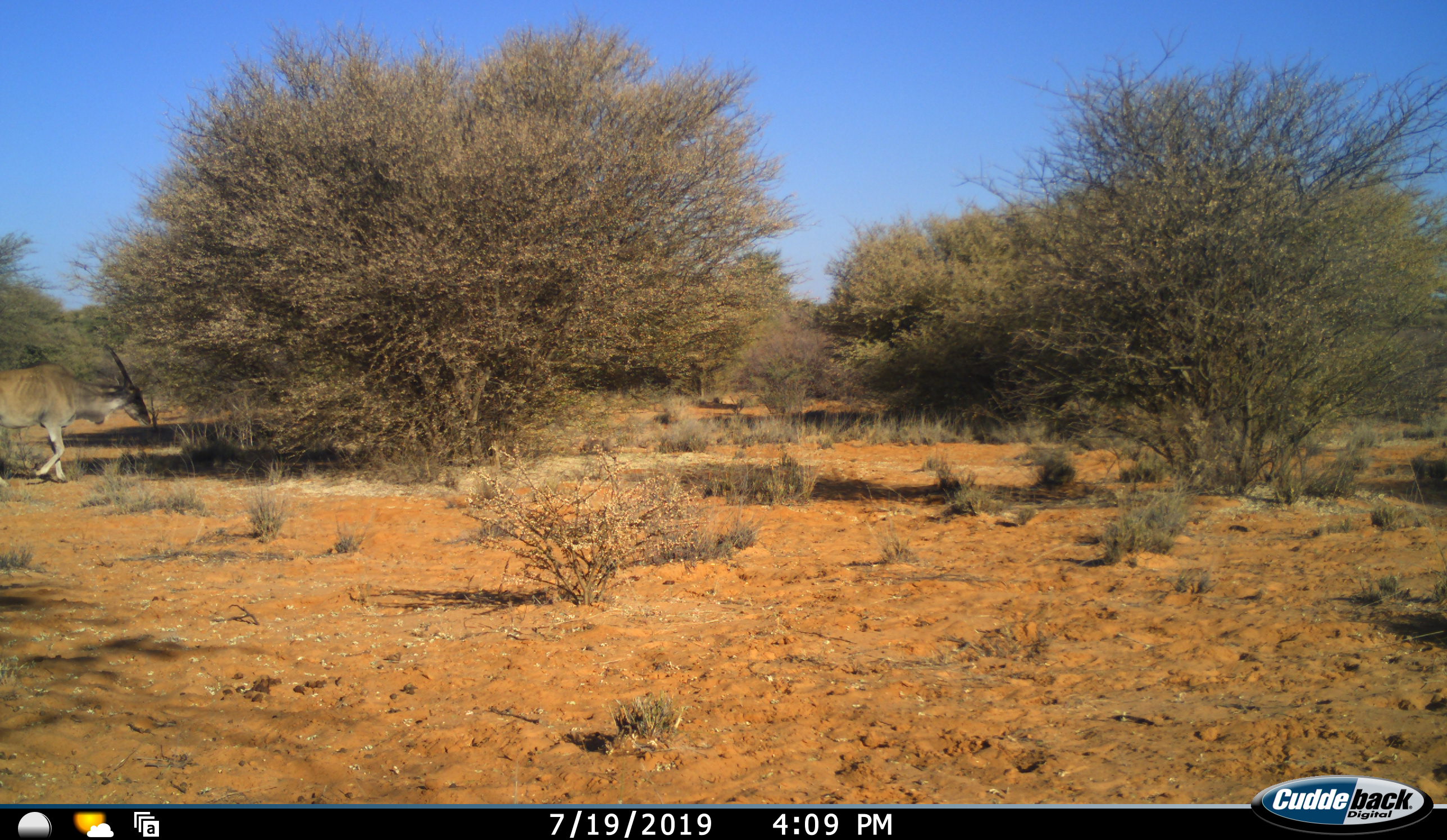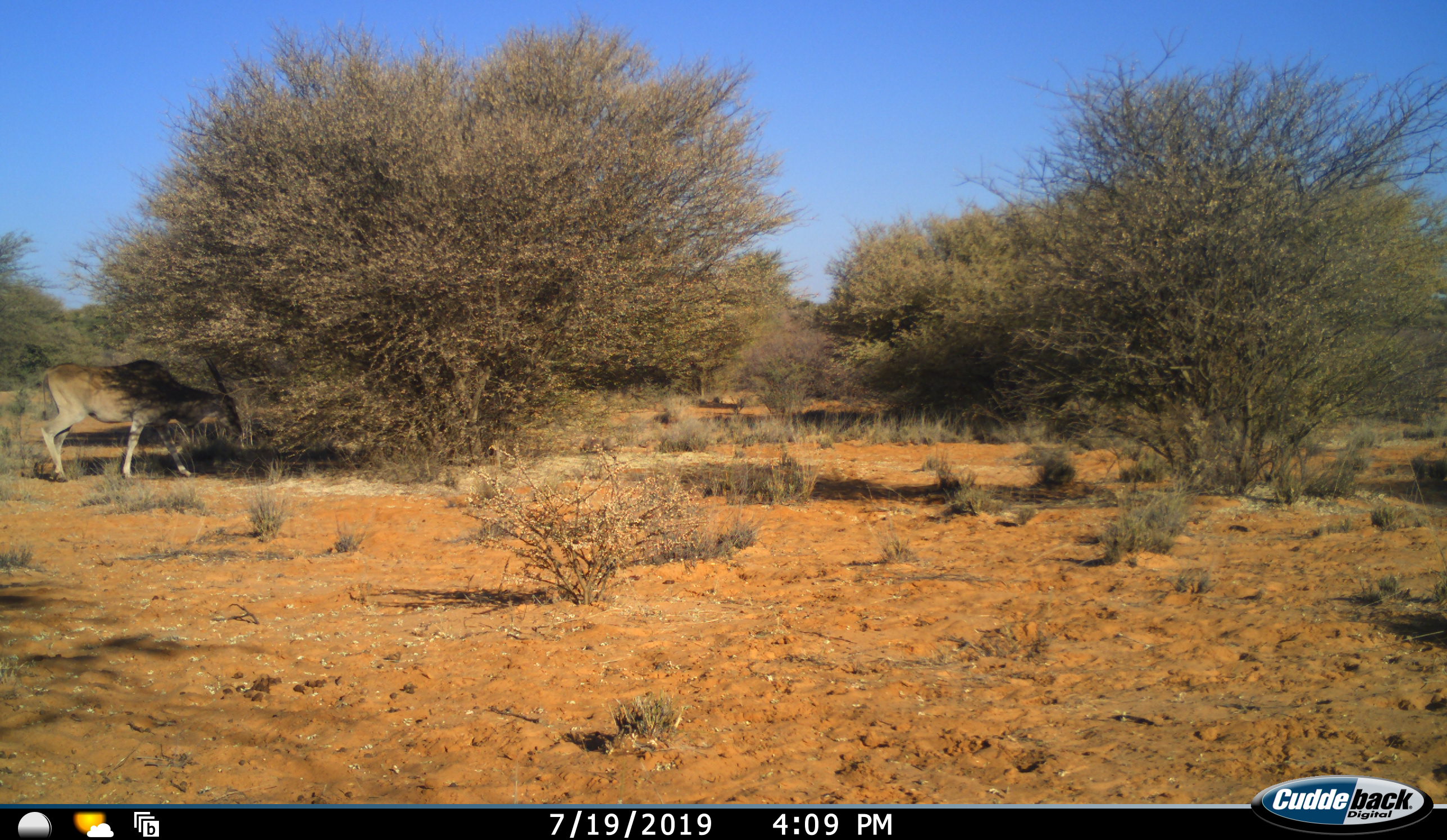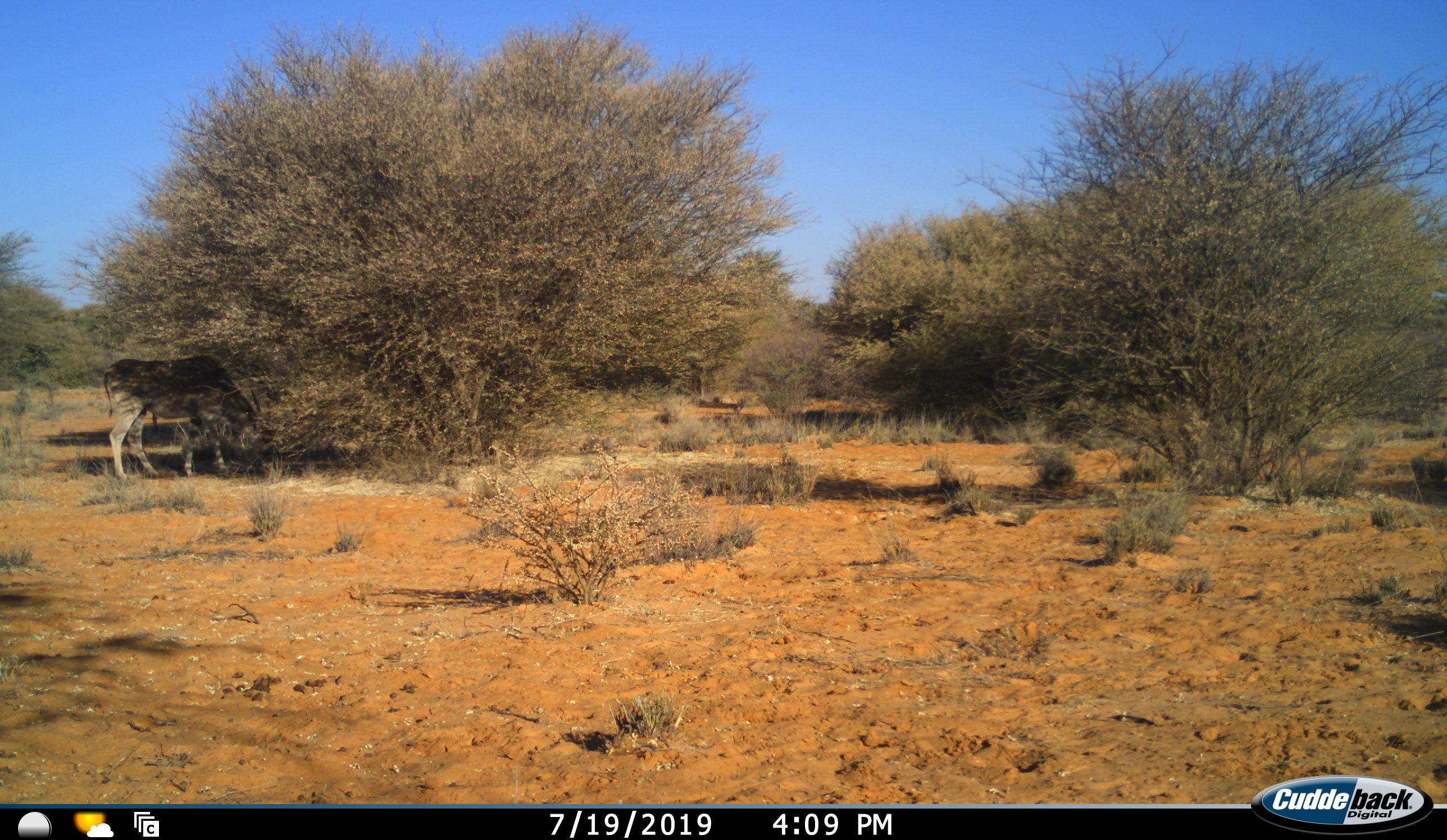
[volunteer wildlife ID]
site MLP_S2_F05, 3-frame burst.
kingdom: Animalia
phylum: Chordata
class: Mammalia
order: Artiodactyla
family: Bovidae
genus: Tragelaphus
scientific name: Tragelaphus oryx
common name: eland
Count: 1.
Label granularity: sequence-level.